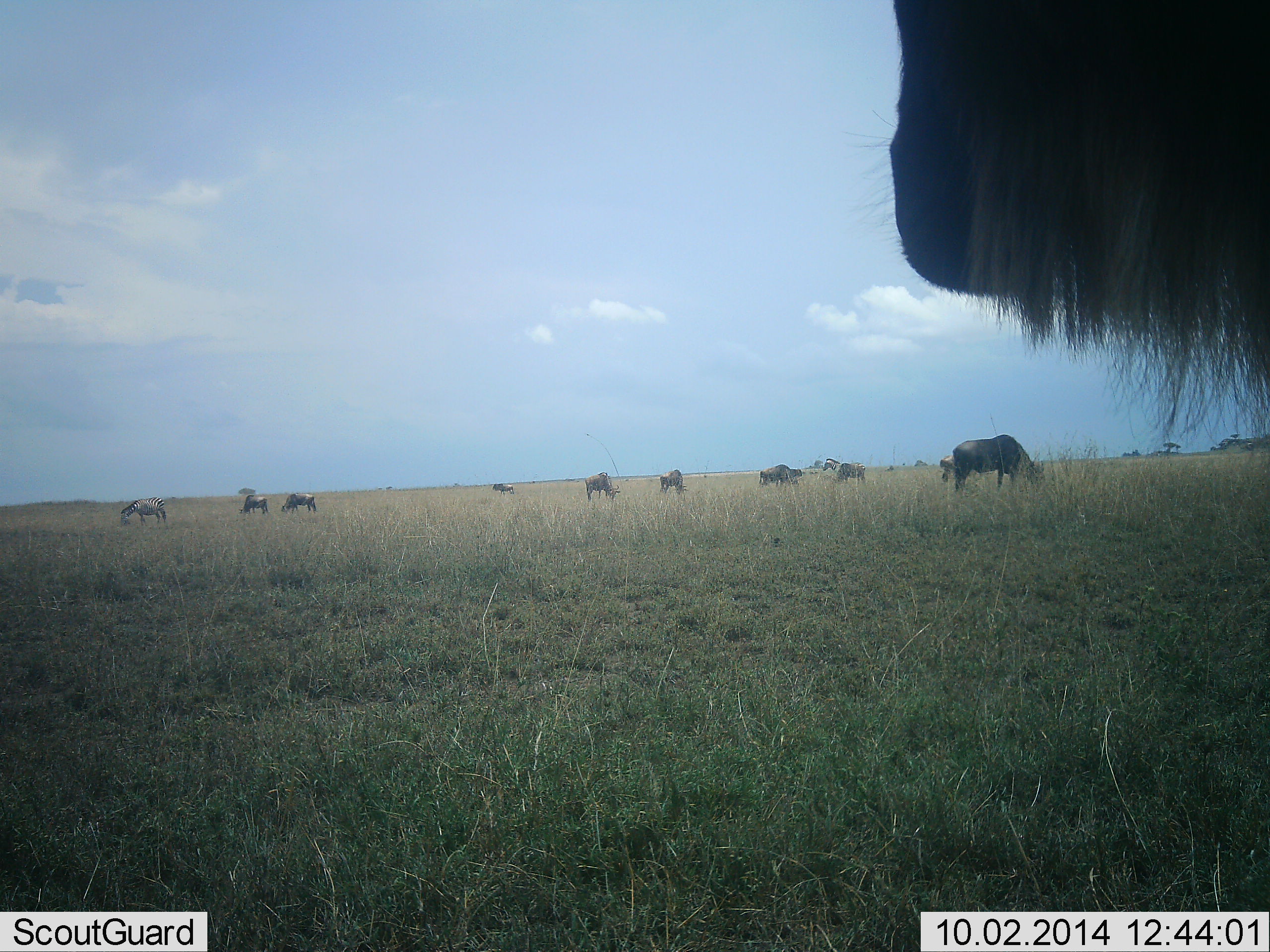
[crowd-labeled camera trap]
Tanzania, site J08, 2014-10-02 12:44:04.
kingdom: Animalia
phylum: Chordata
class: Mammalia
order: Artiodactyla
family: Bovidae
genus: Connochaetes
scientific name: Connochaetes taurinus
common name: blue wildebeest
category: wildebeest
Wildebeest (blue wildebeest) (Connochaetes taurinus), count 11-50. Behavior (volunteer vote fractions): standing 80%, resting 0%, moving 10%, interacting 0%. Young present (vote fraction): 0%. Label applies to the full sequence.